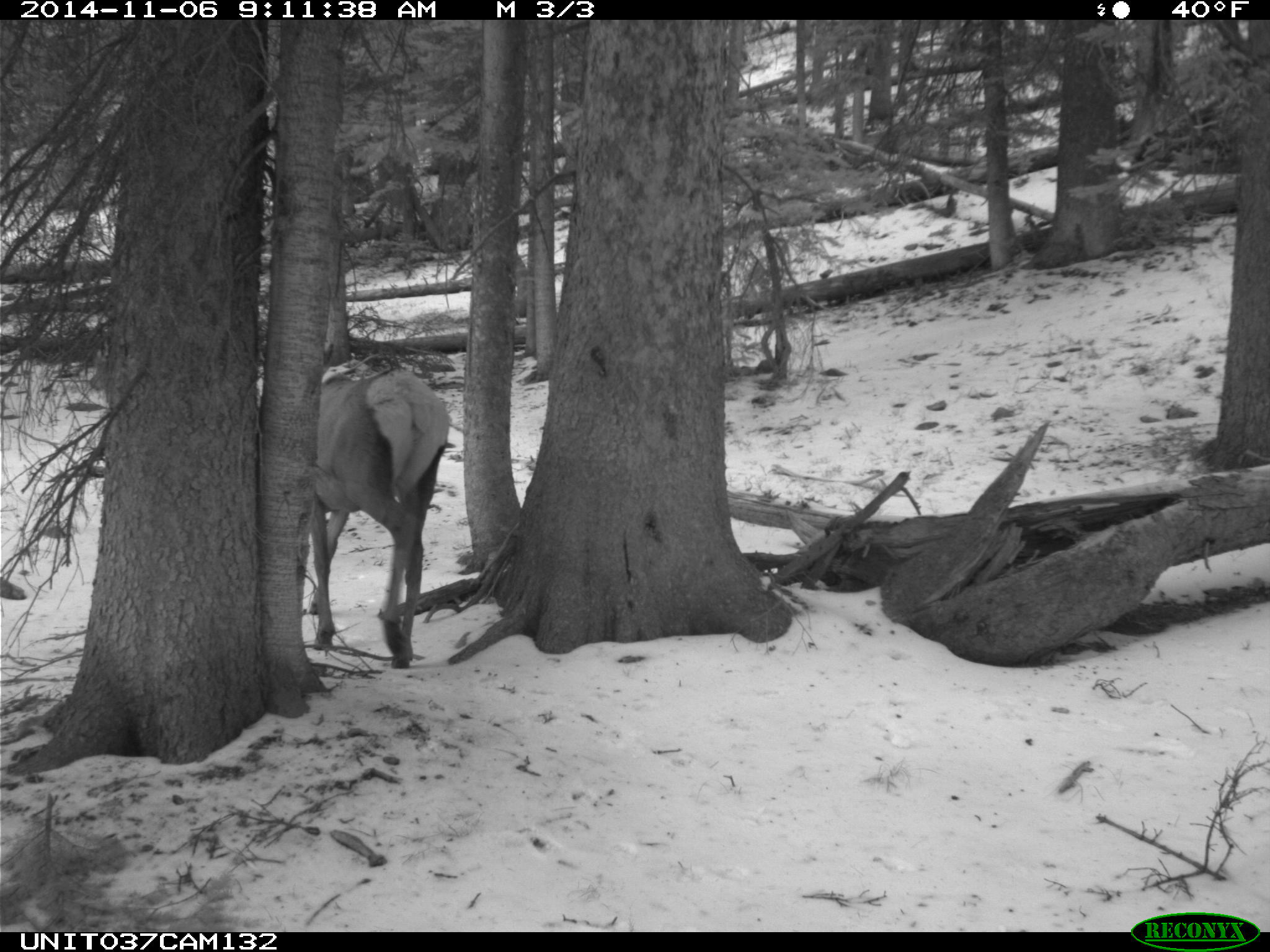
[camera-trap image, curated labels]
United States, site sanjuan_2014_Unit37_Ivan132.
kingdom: Animalia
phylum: Chordata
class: Mammalia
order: Artiodactyla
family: Cervidae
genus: Cervus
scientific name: Cervus elaphus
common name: red deer